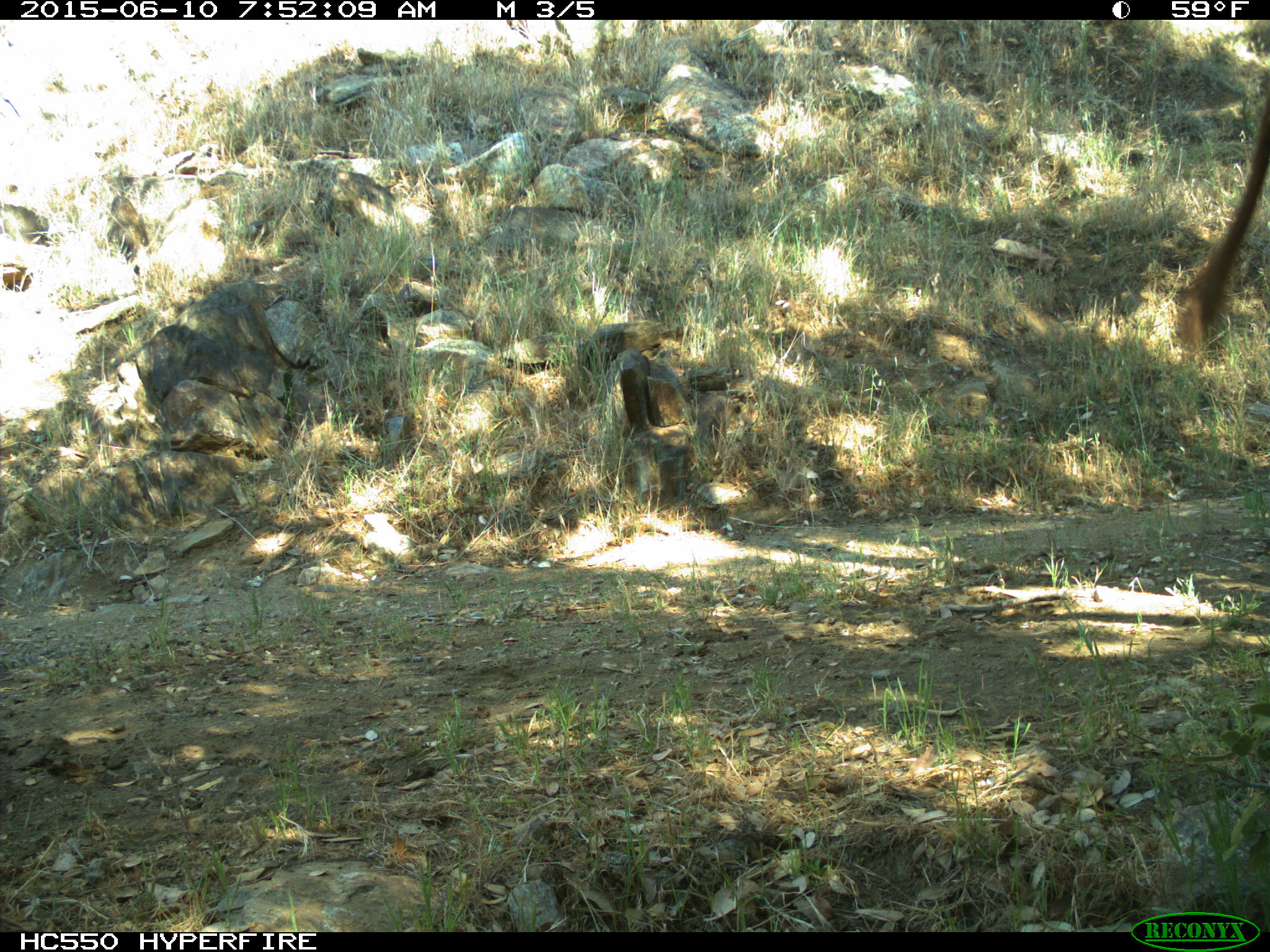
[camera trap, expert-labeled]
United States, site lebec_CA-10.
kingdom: Animalia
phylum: Chordata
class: Mammalia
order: Artiodactyla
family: Bovidae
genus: Bos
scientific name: Bos taurus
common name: domestic cow